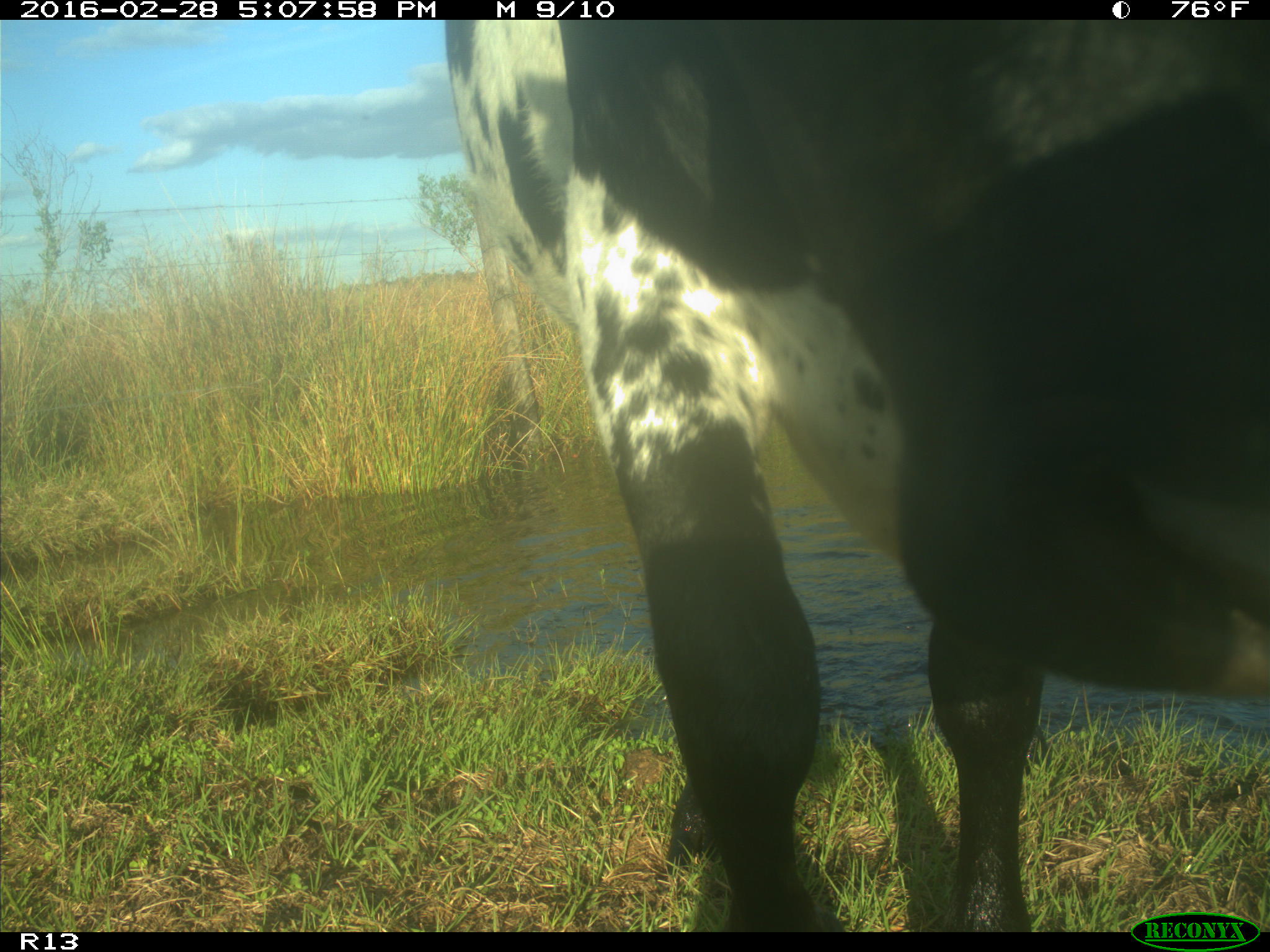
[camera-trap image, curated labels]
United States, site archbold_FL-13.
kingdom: Animalia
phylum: Chordata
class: Mammalia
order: Artiodactyla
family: Bovidae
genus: Bos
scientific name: Bos taurus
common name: domestic cow